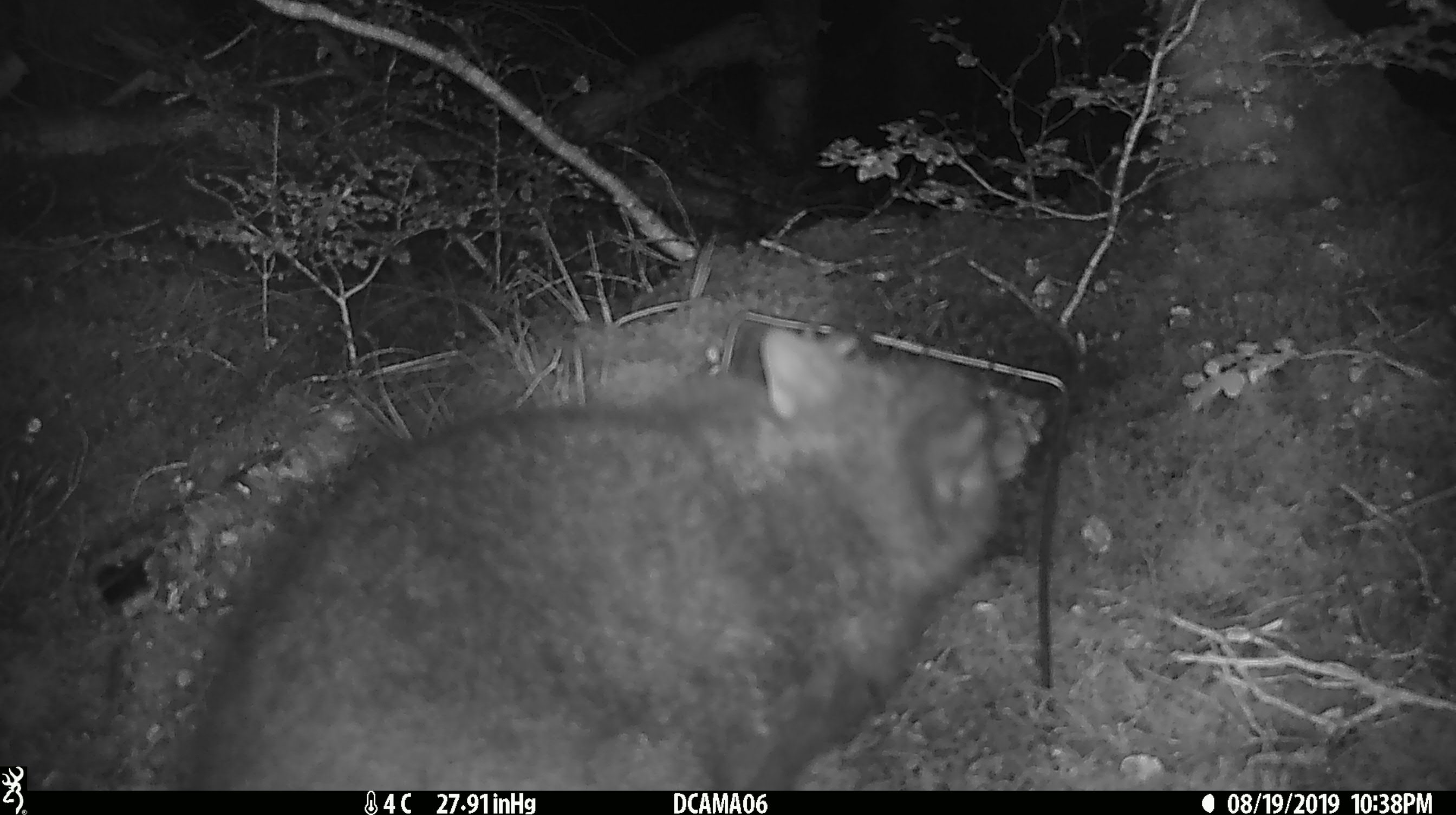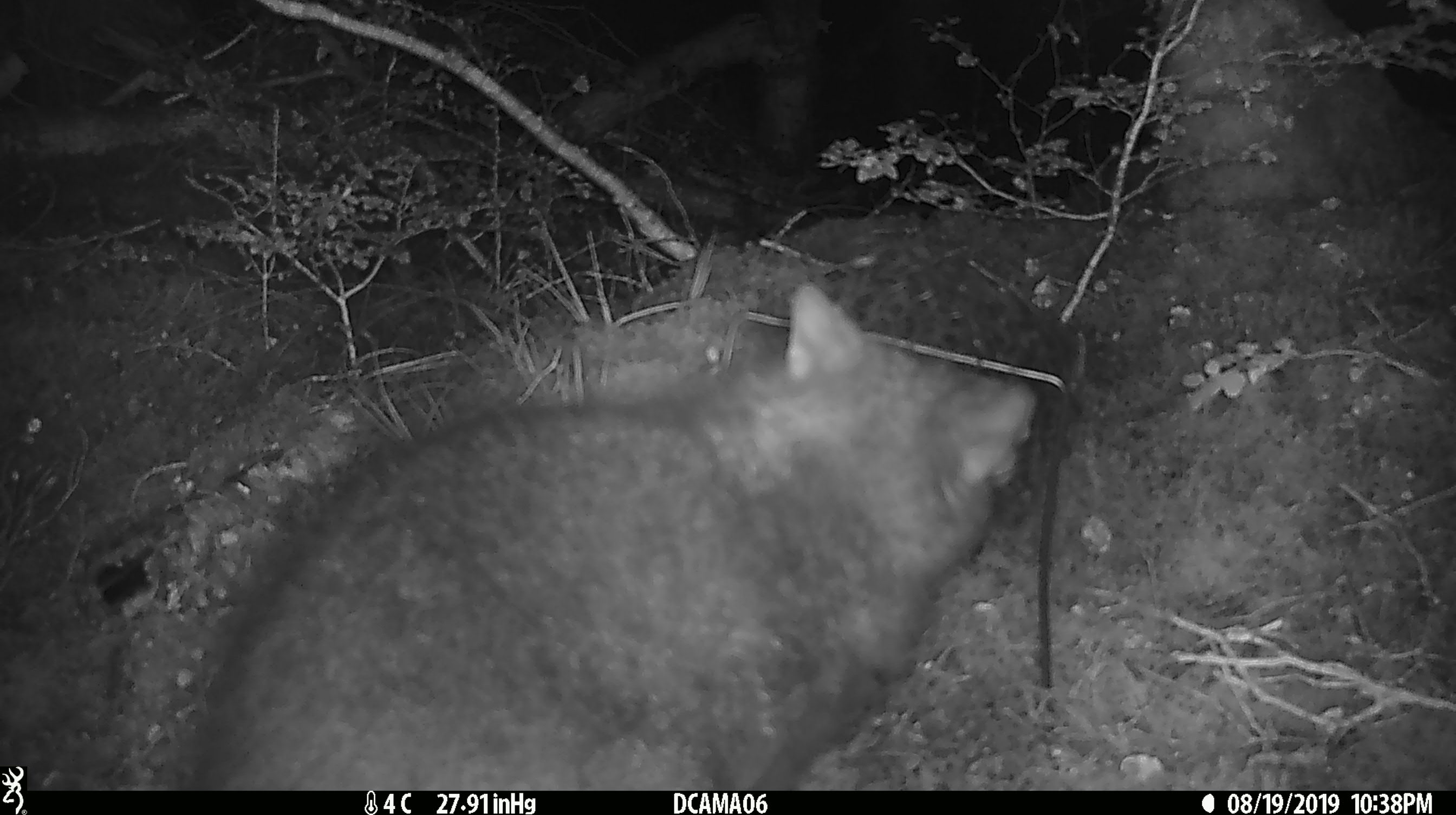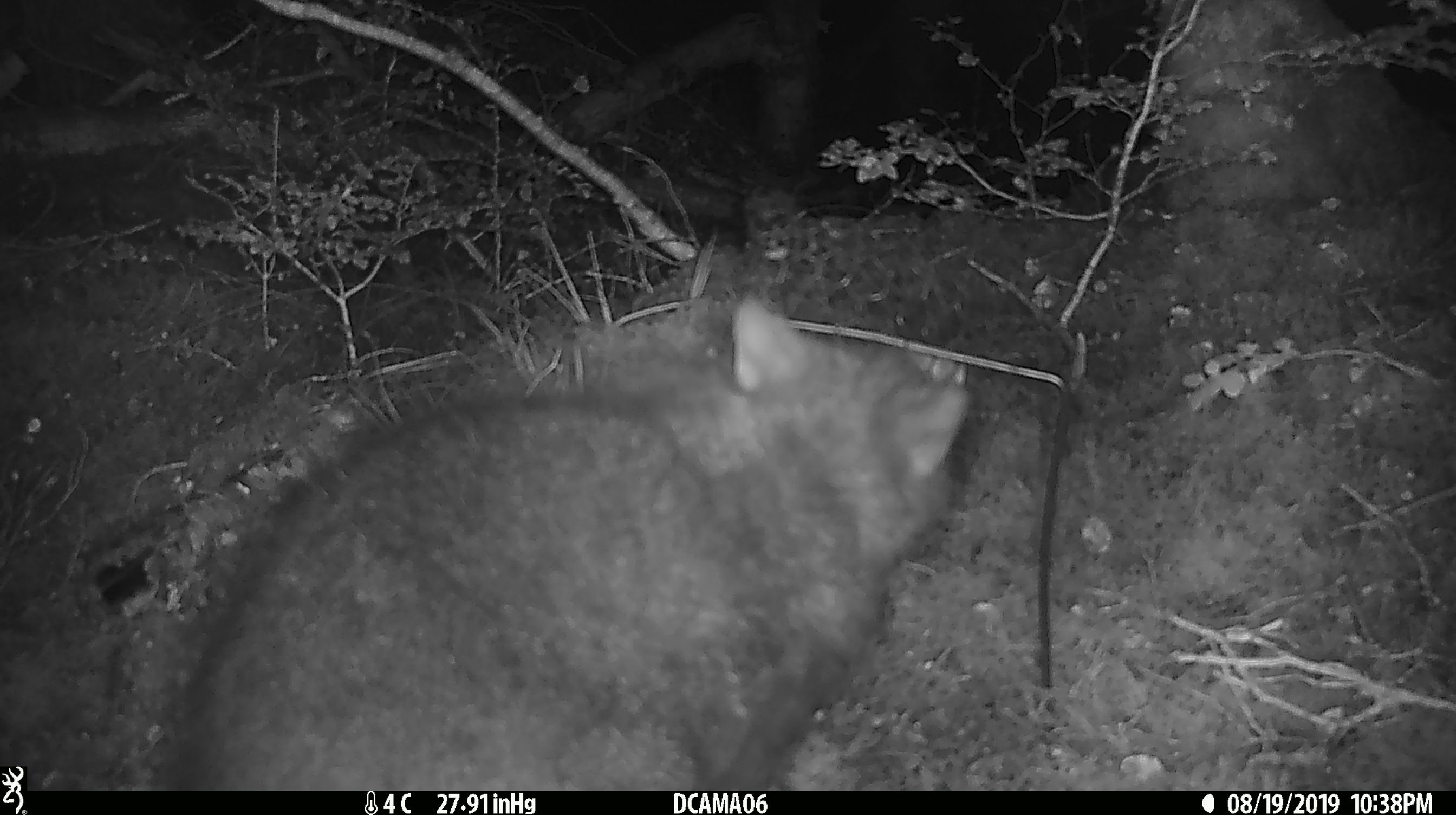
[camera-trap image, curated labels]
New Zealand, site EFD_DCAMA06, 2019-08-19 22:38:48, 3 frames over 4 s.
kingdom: Animalia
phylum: Chordata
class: Mammalia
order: Diprotodontia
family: Phalangeridae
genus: Trichosurus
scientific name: Trichosurus vulpecula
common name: common brushtail possum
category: possum